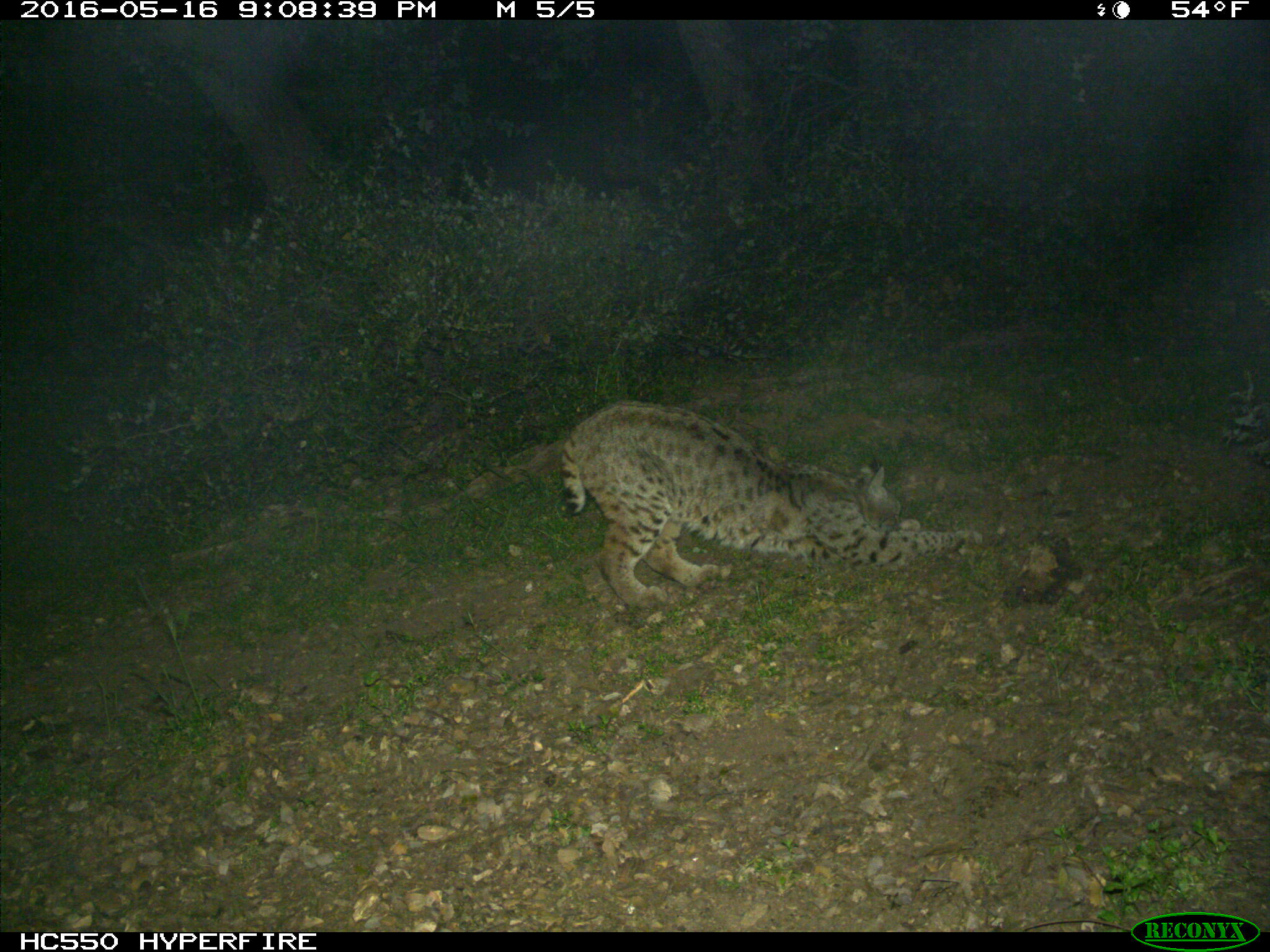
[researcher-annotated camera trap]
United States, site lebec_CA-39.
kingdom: Animalia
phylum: Chordata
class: Mammalia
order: Carnivora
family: Felidae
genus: Lynx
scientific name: Lynx rufus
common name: bobcat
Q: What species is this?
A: Lynx rufus (bobcat).